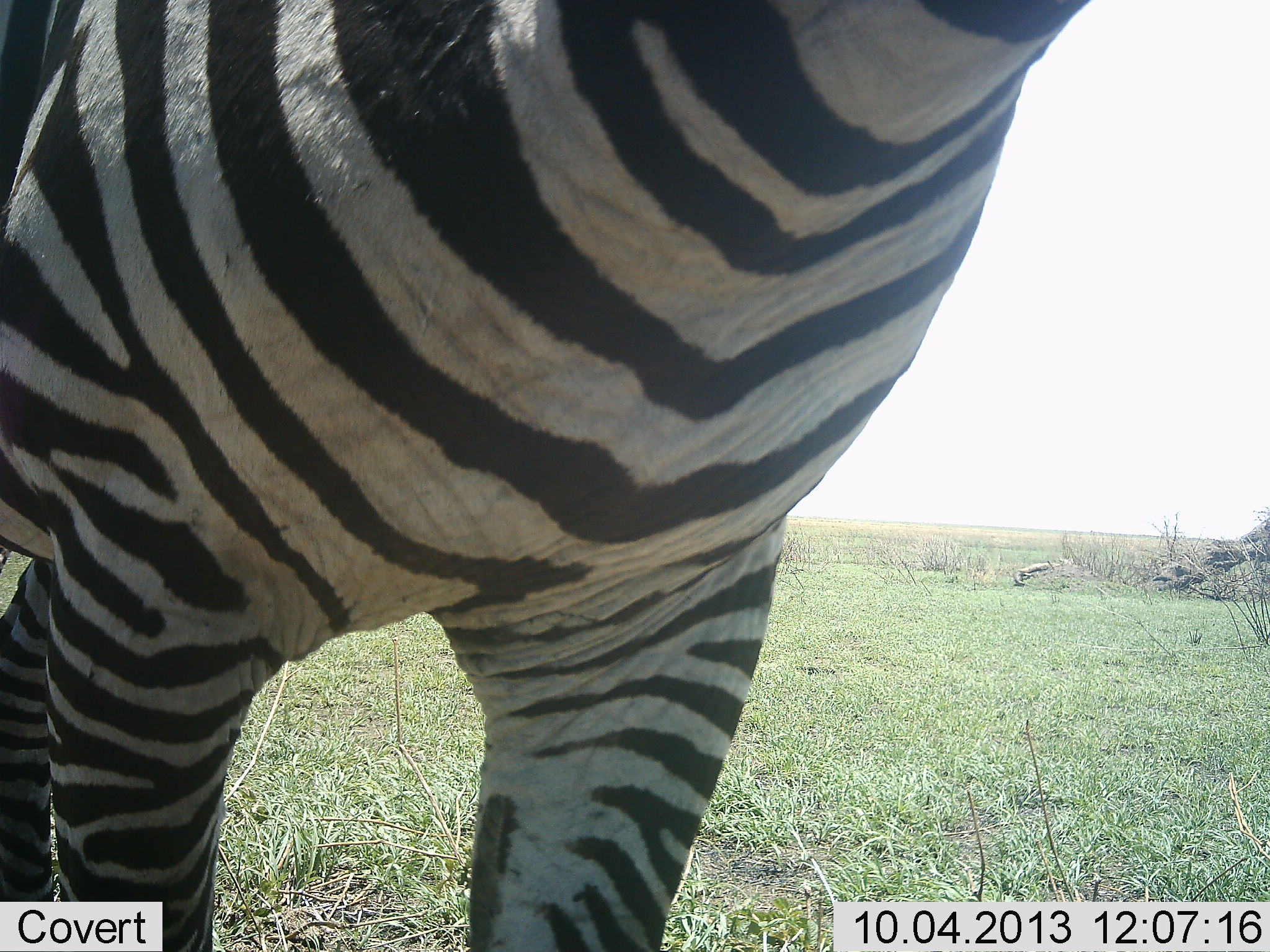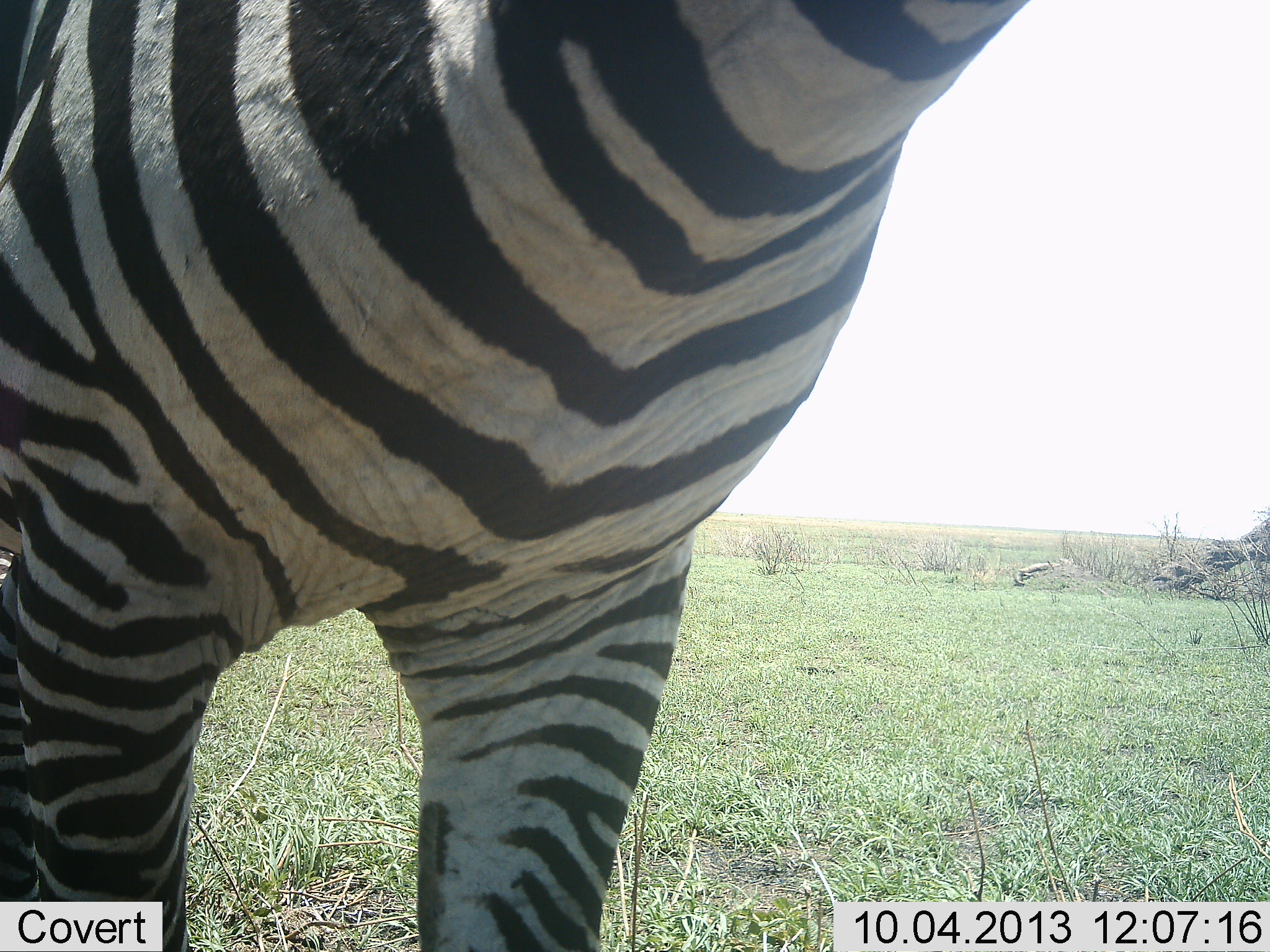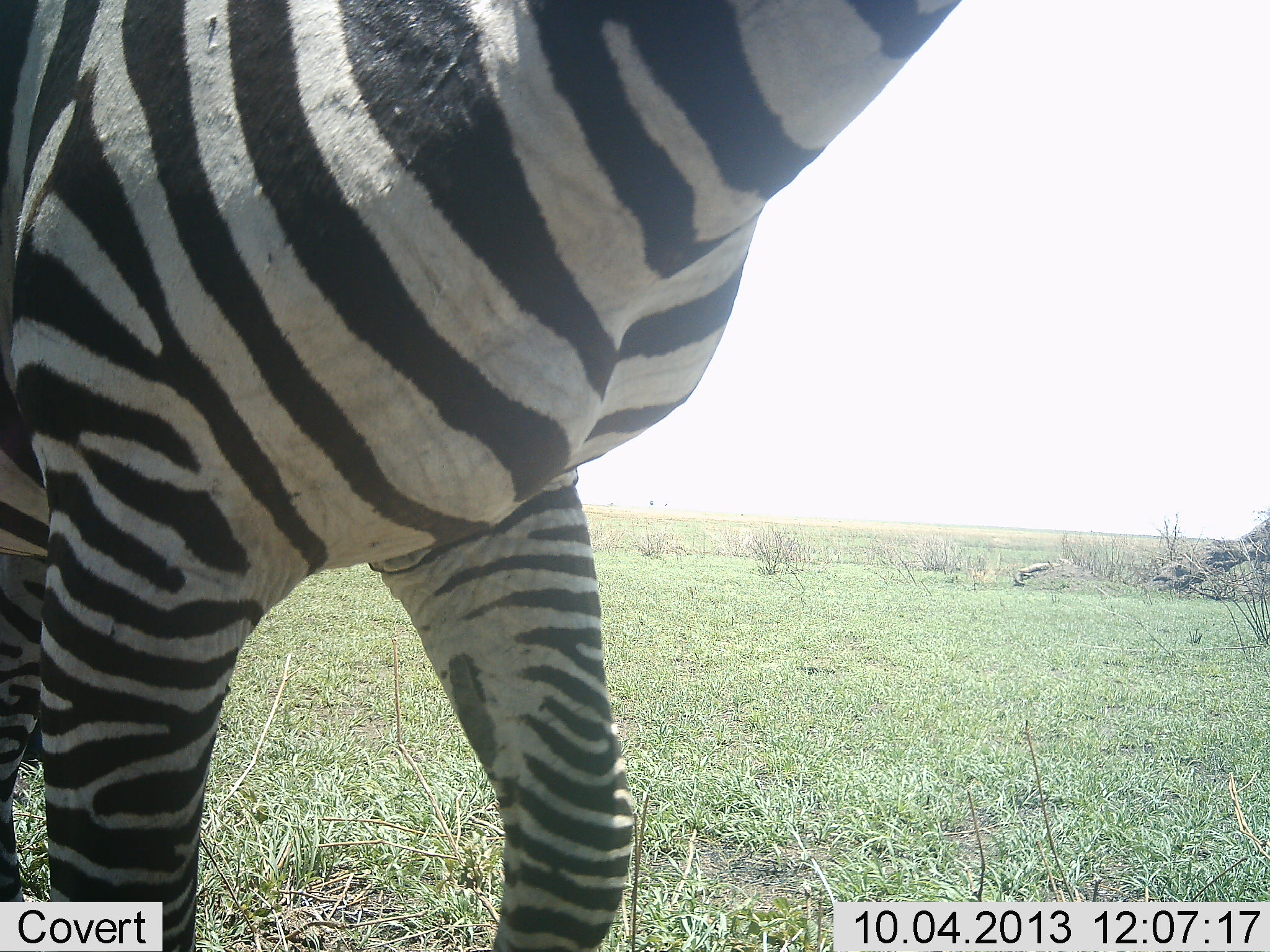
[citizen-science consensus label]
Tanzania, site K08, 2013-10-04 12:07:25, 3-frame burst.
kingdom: Animalia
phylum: Chordata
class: Mammalia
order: Perissodactyla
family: Equidae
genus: Equus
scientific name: Equus quagga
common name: plains zebra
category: zebra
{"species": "zebra (plains zebra) (Equus quagga)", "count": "1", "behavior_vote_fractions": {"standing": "50%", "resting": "10%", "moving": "50%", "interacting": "0%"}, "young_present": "0%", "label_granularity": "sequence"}